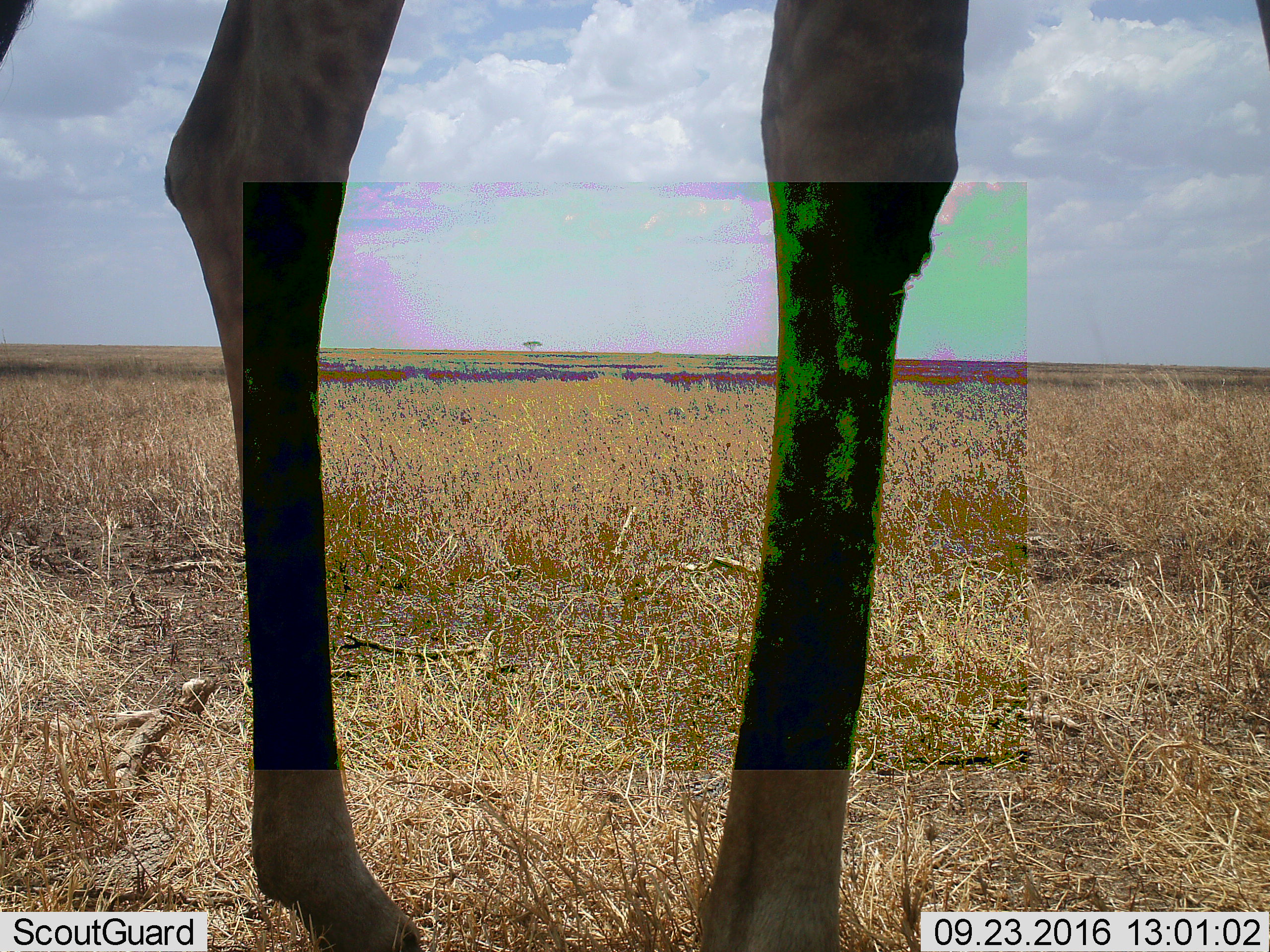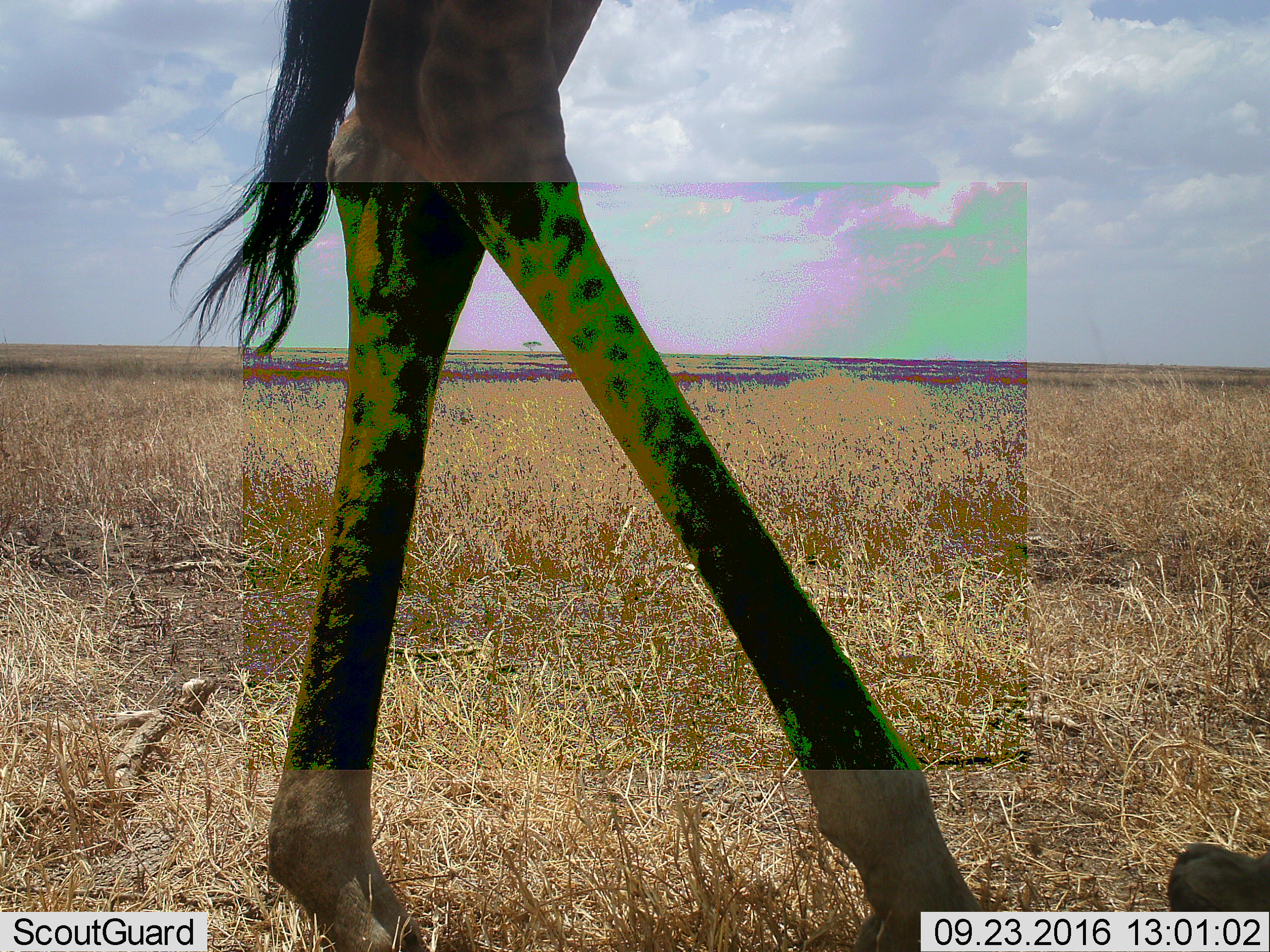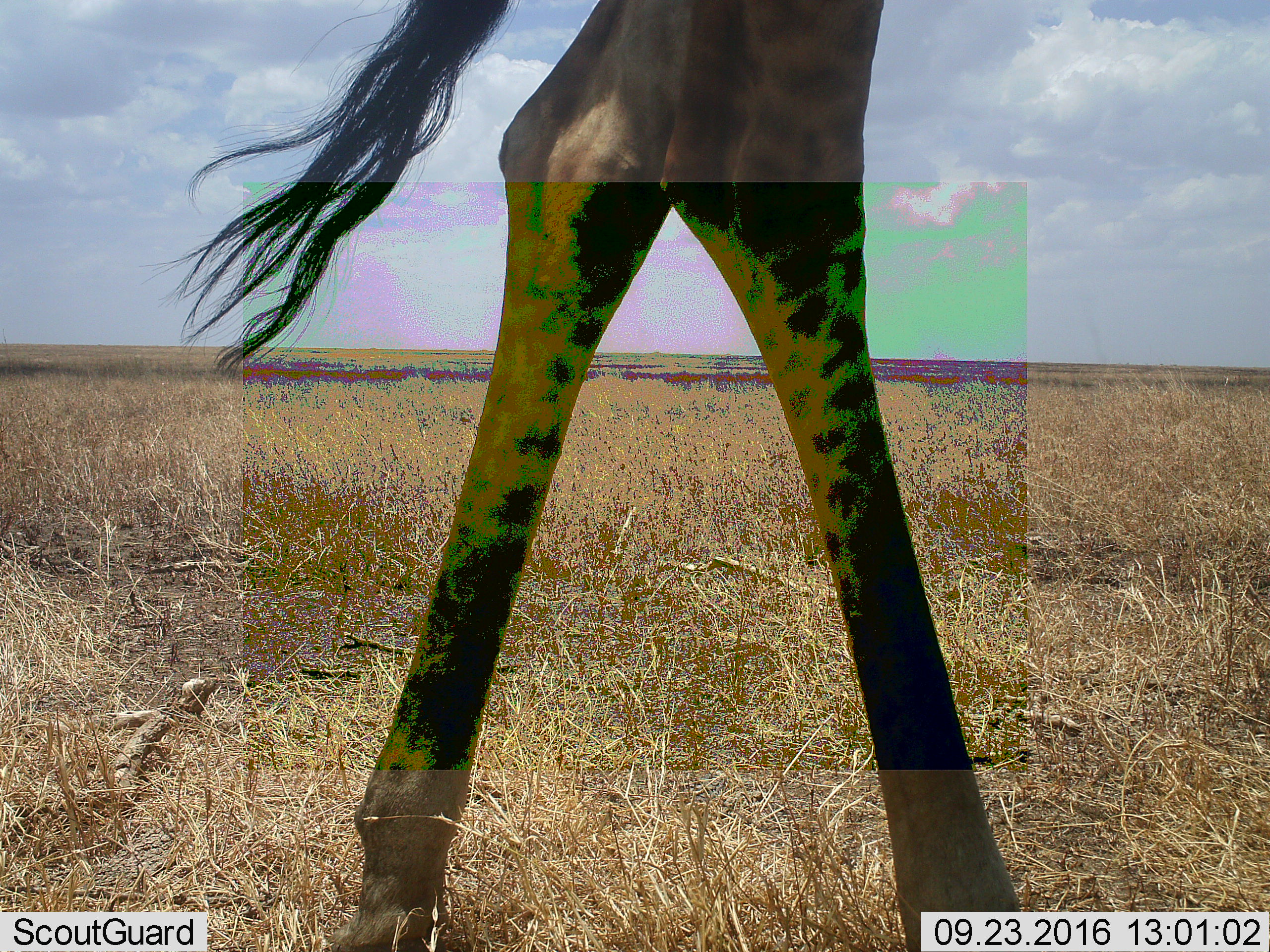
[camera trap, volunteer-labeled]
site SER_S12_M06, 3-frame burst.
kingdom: Animalia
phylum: Chordata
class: Mammalia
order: Artiodactyla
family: Giraffidae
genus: Giraffa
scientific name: Giraffa camelopardalis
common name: giraffe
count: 1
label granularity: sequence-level